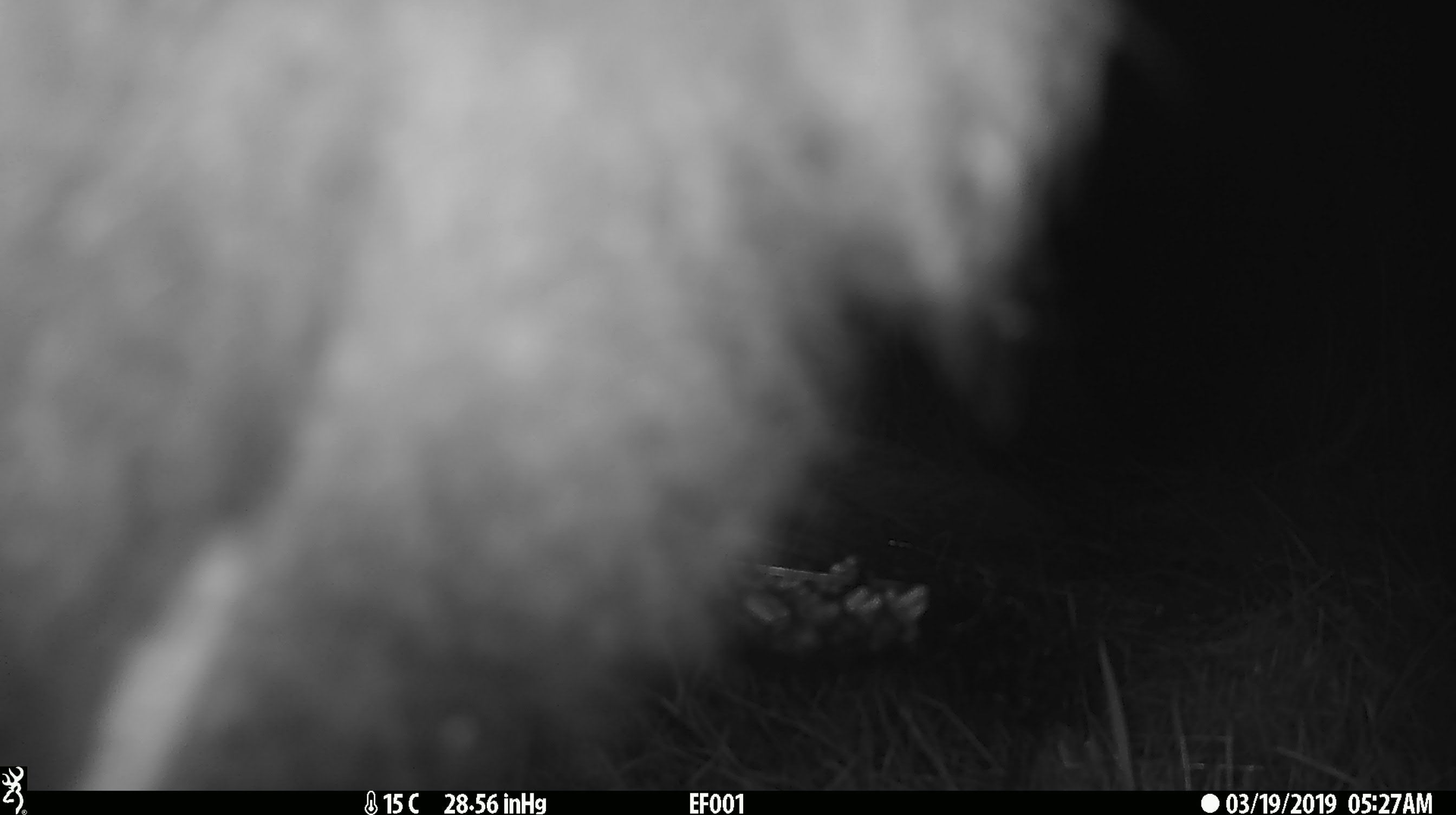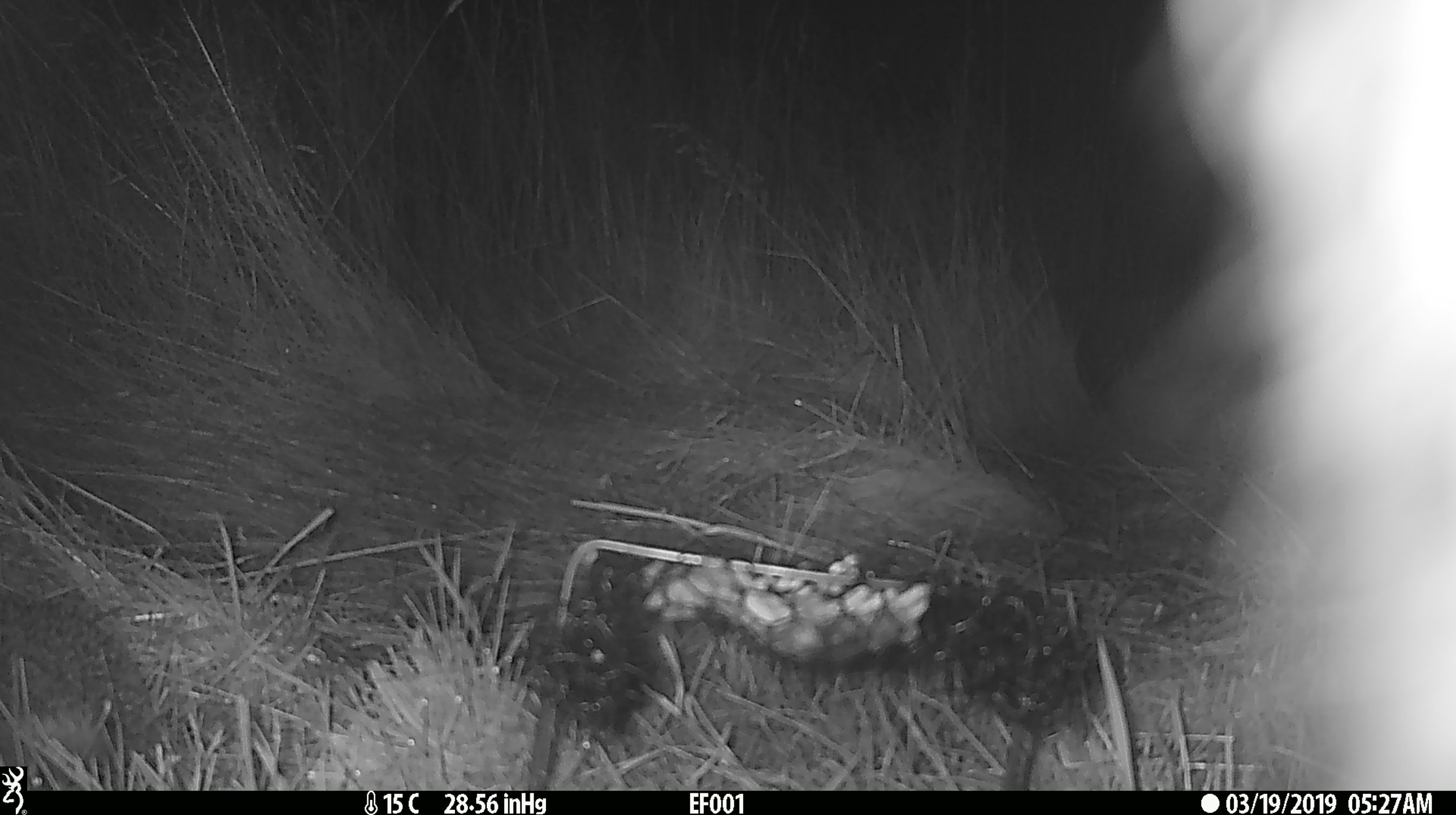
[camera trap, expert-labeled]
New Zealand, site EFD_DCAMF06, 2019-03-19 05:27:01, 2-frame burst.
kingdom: Animalia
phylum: Chordata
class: Mammalia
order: Diprotodontia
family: Phalangeridae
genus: Trichosurus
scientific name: Trichosurus vulpecula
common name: common brushtail possum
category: possum